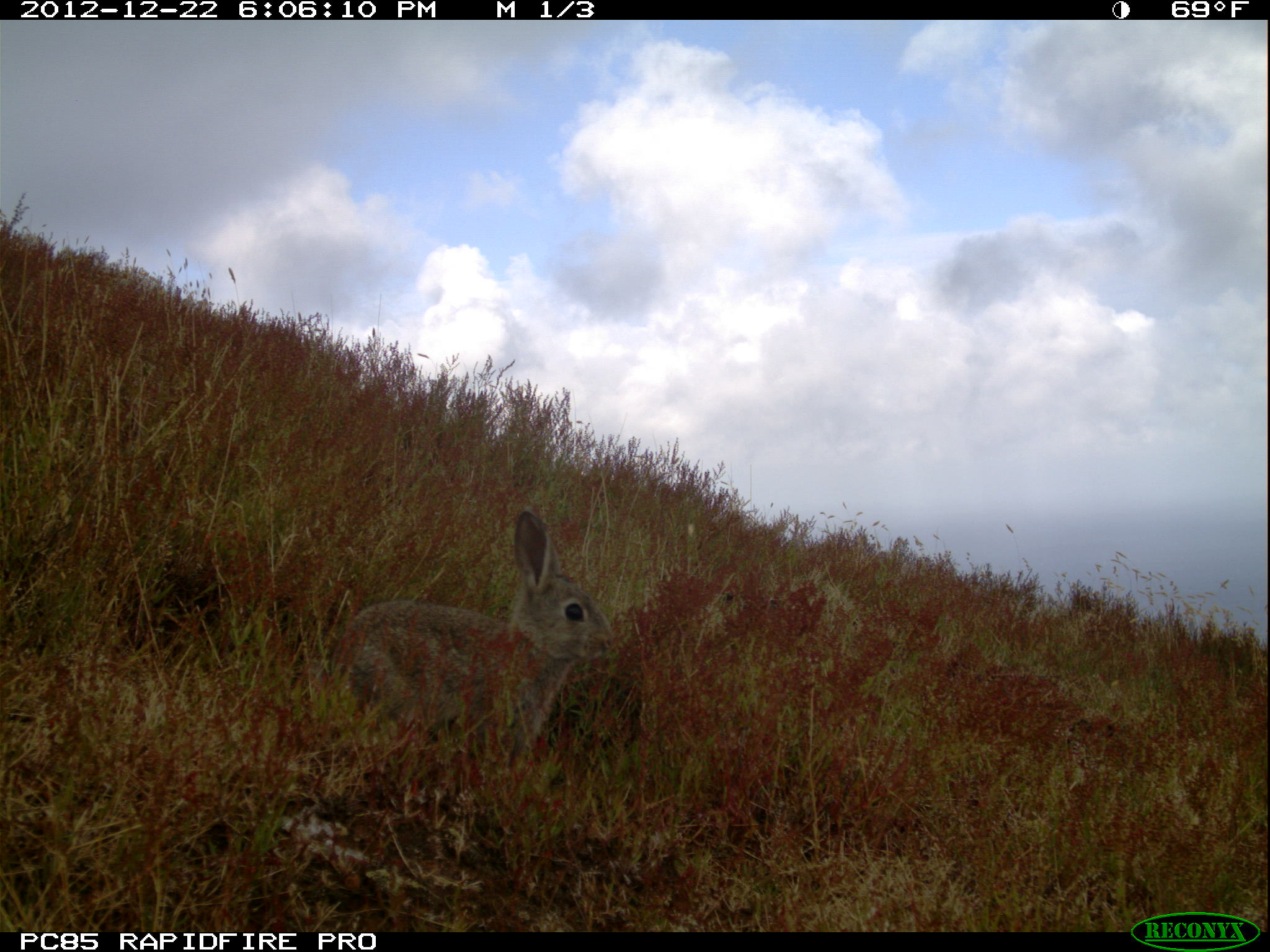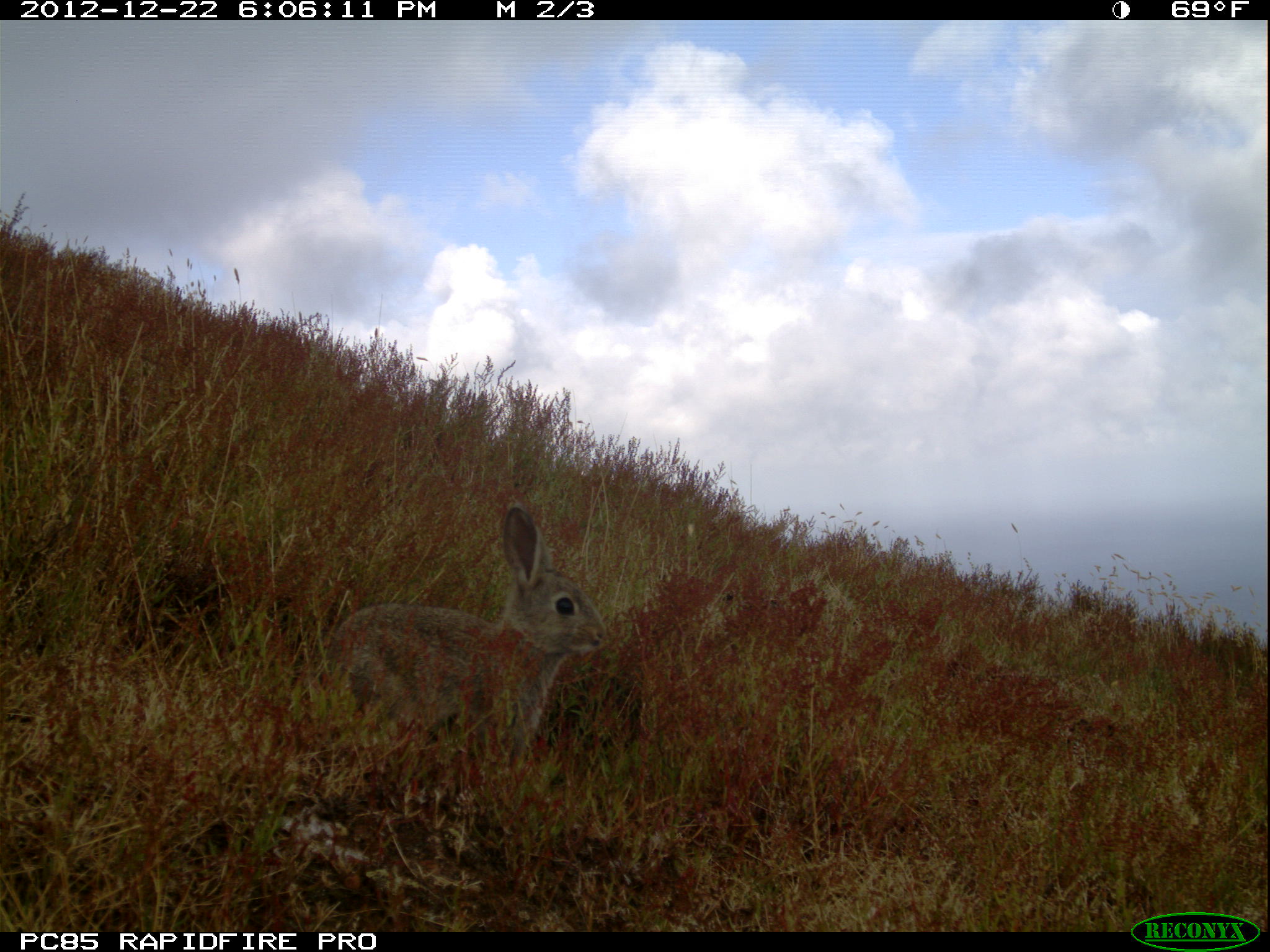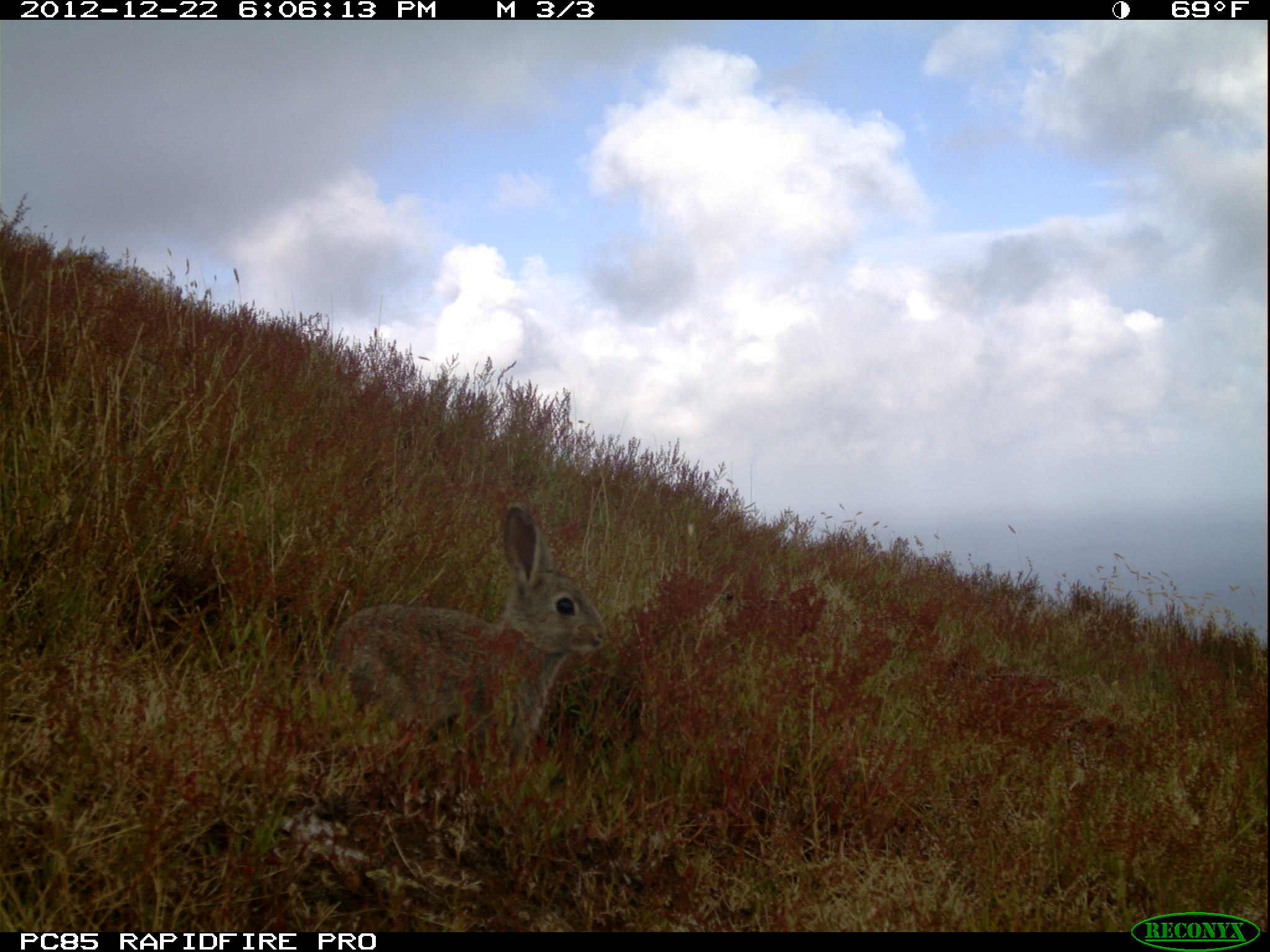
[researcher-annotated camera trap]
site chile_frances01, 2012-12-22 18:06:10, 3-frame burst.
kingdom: Animalia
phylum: Chordata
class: Mammalia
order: Lagomorpha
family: Leporidae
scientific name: Leporidae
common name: rabbits and hares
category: rabbit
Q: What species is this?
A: Rabbit (rabbits and hares) (Leporidae).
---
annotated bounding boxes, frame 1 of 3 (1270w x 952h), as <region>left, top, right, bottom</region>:
rabbit: <region>318, 509, 628, 787</region>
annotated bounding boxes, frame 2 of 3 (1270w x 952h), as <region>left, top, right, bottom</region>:
rabbit: <region>320, 505, 610, 799</region>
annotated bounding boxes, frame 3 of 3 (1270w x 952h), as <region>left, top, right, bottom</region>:
rabbit: <region>323, 506, 609, 796</region>